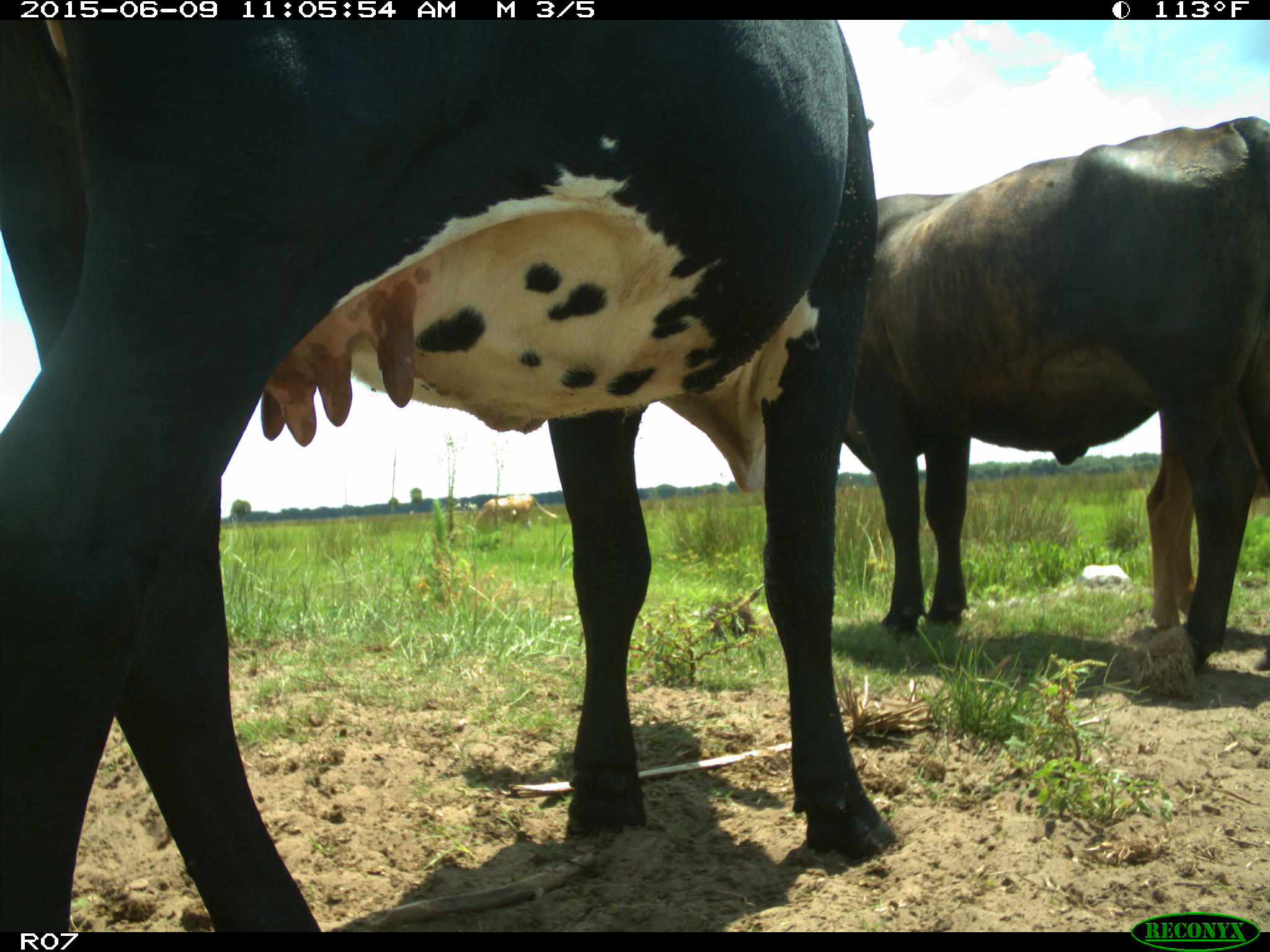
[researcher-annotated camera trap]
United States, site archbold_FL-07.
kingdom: Animalia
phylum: Chordata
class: Mammalia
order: Artiodactyla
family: Bovidae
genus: Bos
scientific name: Bos taurus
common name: domestic cow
Bos taurus (domestic cow).